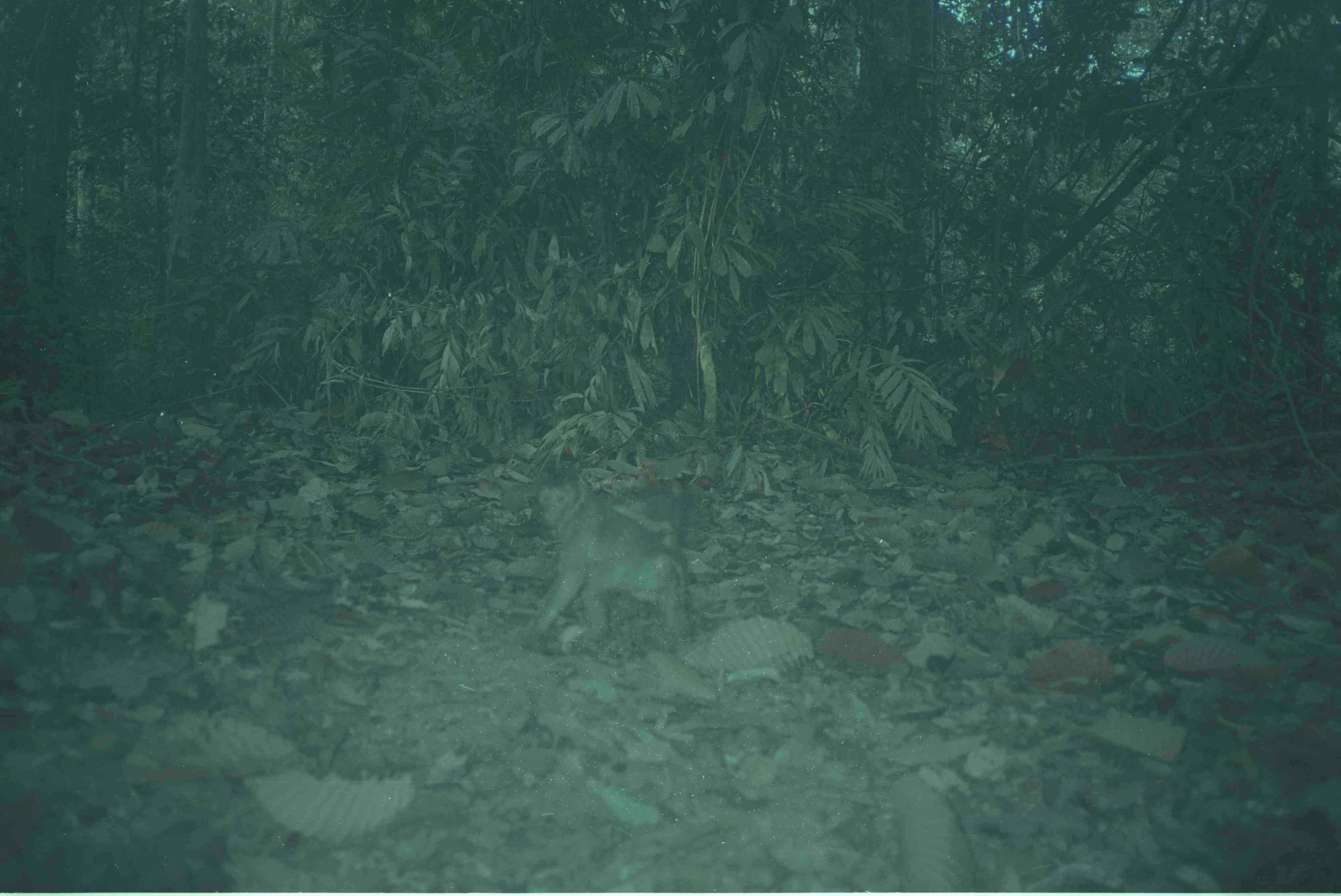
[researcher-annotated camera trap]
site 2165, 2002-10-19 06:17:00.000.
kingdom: Animalia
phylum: Chordata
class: Mammalia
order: Primates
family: Cercopithecidae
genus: Macaca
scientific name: Macaca nemestrina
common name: southern pig-tailed macaque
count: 1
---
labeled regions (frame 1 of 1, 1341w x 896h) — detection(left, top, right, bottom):
macaca nemestrina: detection(521, 469, 687, 653)